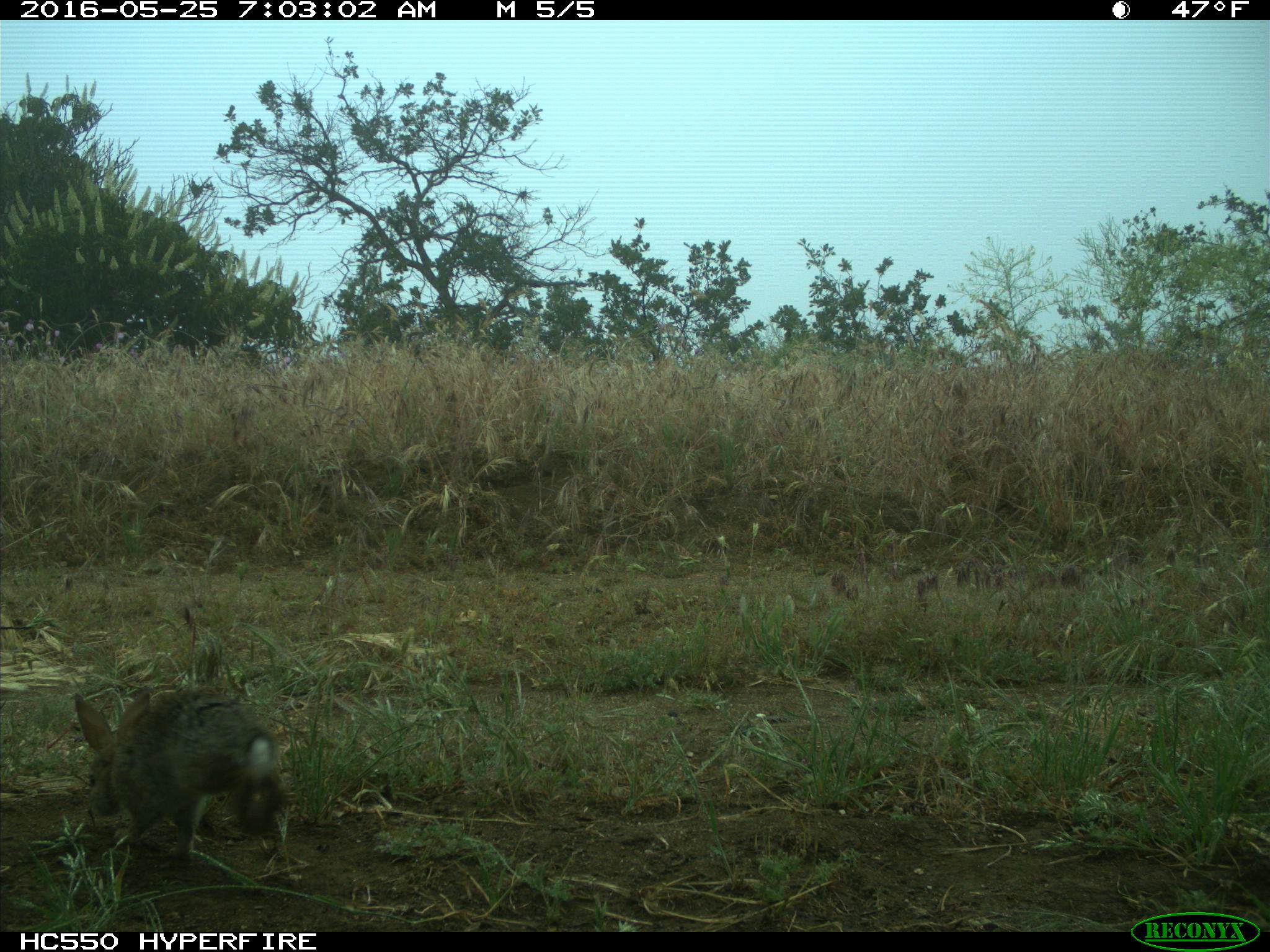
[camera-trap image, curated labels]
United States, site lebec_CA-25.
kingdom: Animalia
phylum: Chordata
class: Mammalia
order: Lagomorpha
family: Leporidae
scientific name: Leporidae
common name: rabbits and hares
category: unidentified rabbit